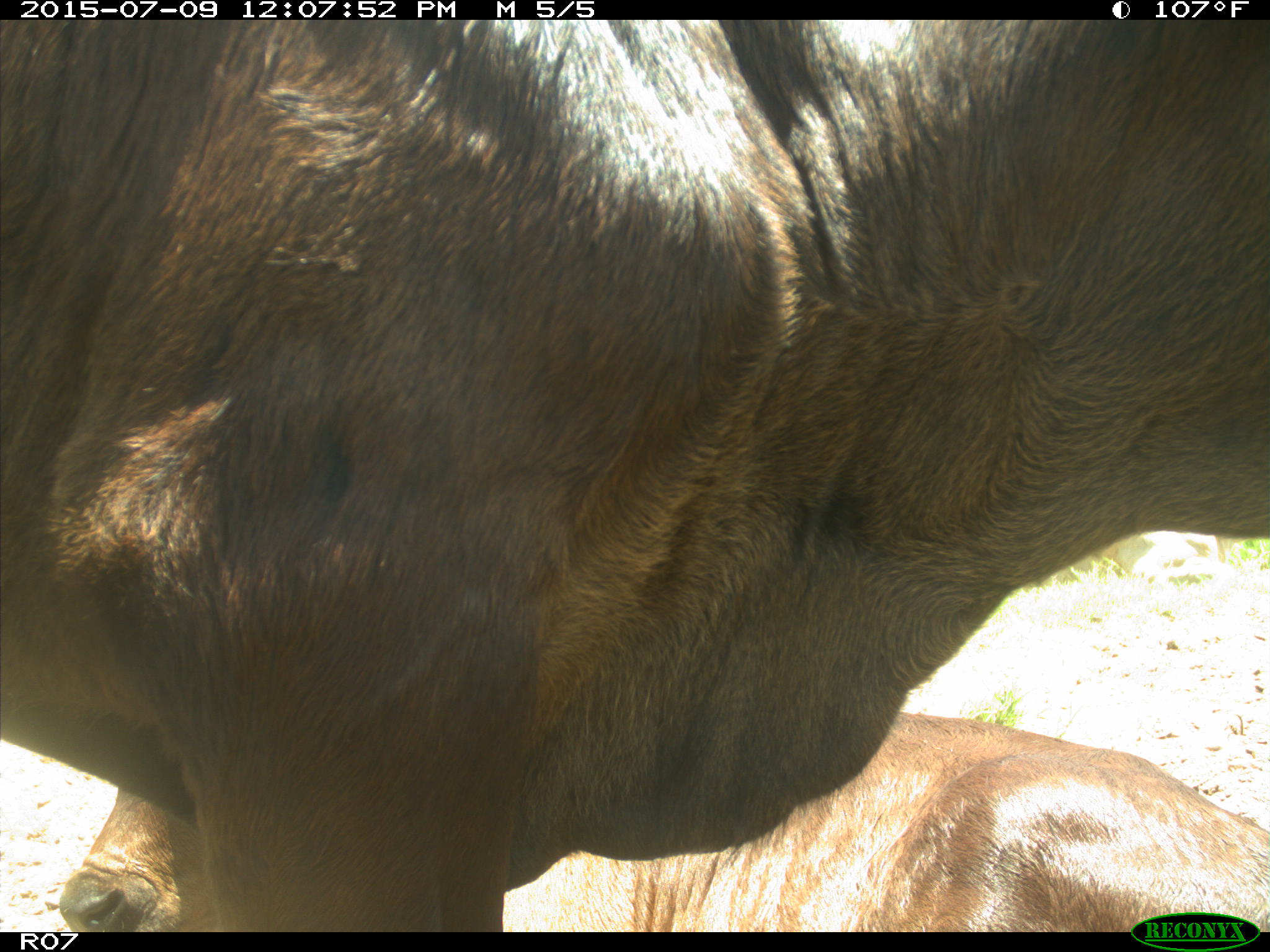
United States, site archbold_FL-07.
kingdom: Animalia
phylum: Chordata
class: Mammalia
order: Artiodactyla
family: Bovidae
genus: Bos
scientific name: Bos taurus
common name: domestic cow